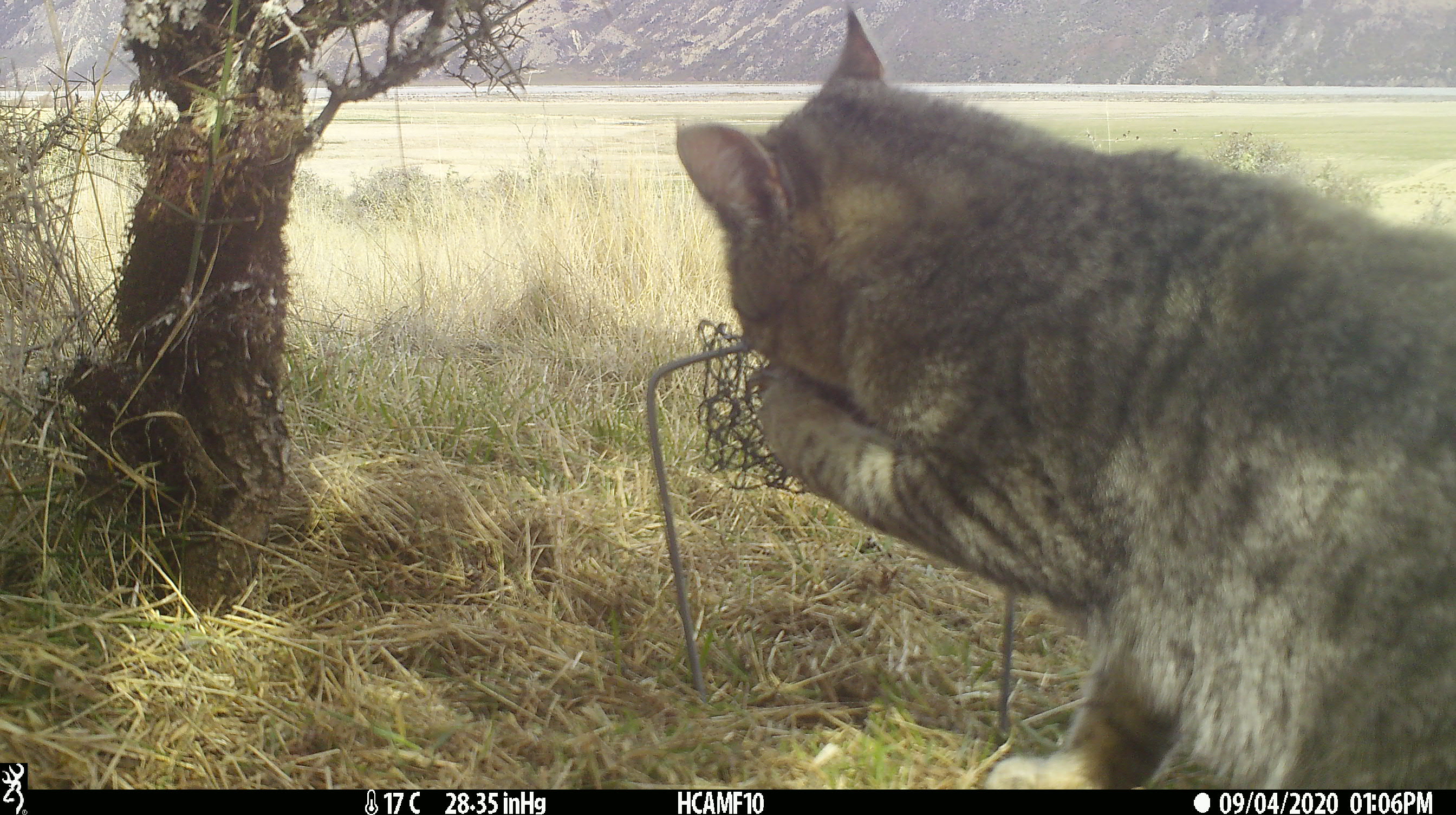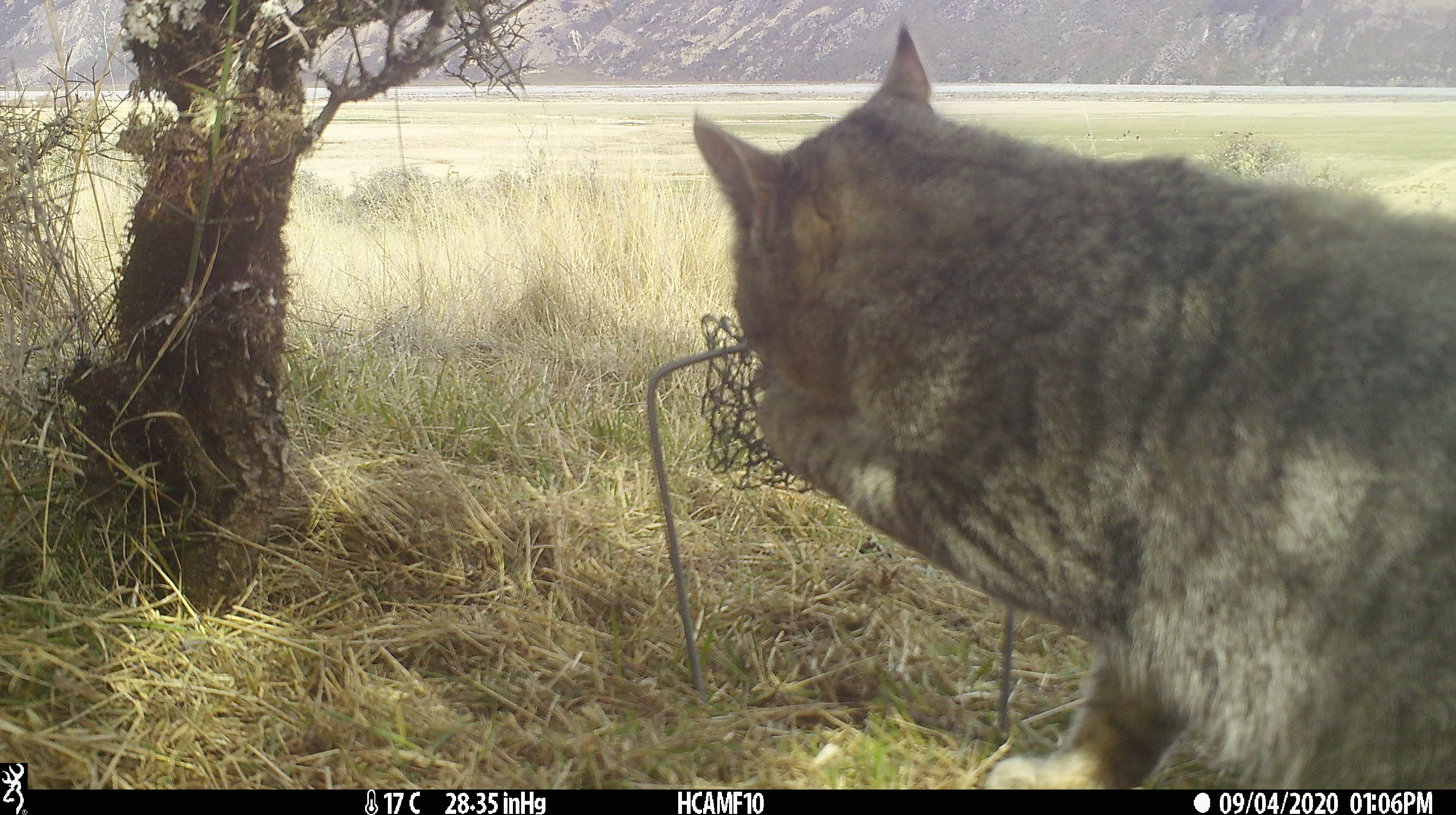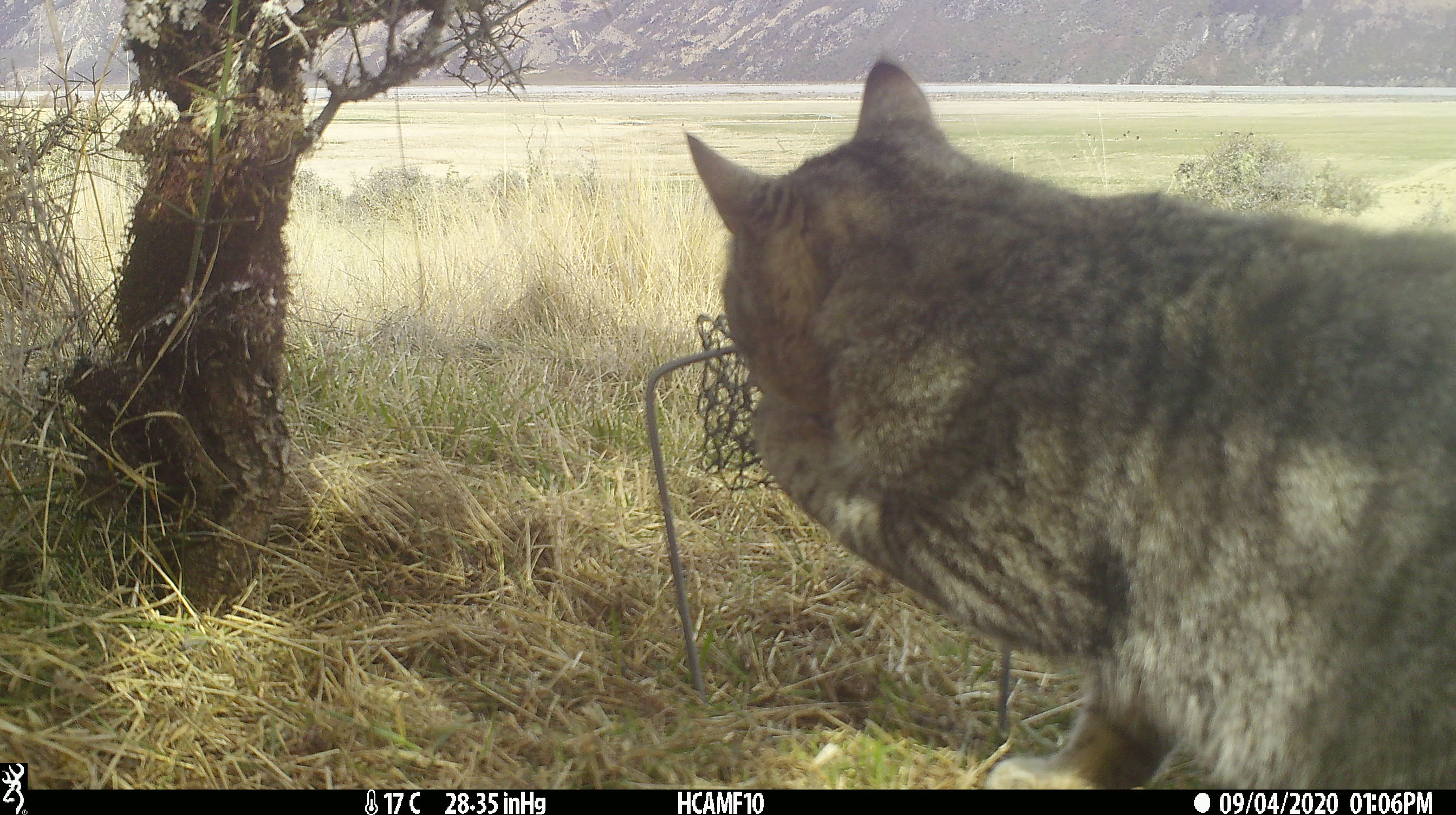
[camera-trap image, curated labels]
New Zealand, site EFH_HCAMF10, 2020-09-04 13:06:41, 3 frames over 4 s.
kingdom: Animalia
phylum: Chordata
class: Mammalia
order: Carnivora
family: Felidae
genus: Felis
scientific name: Felis catus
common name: domestic cat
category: cat